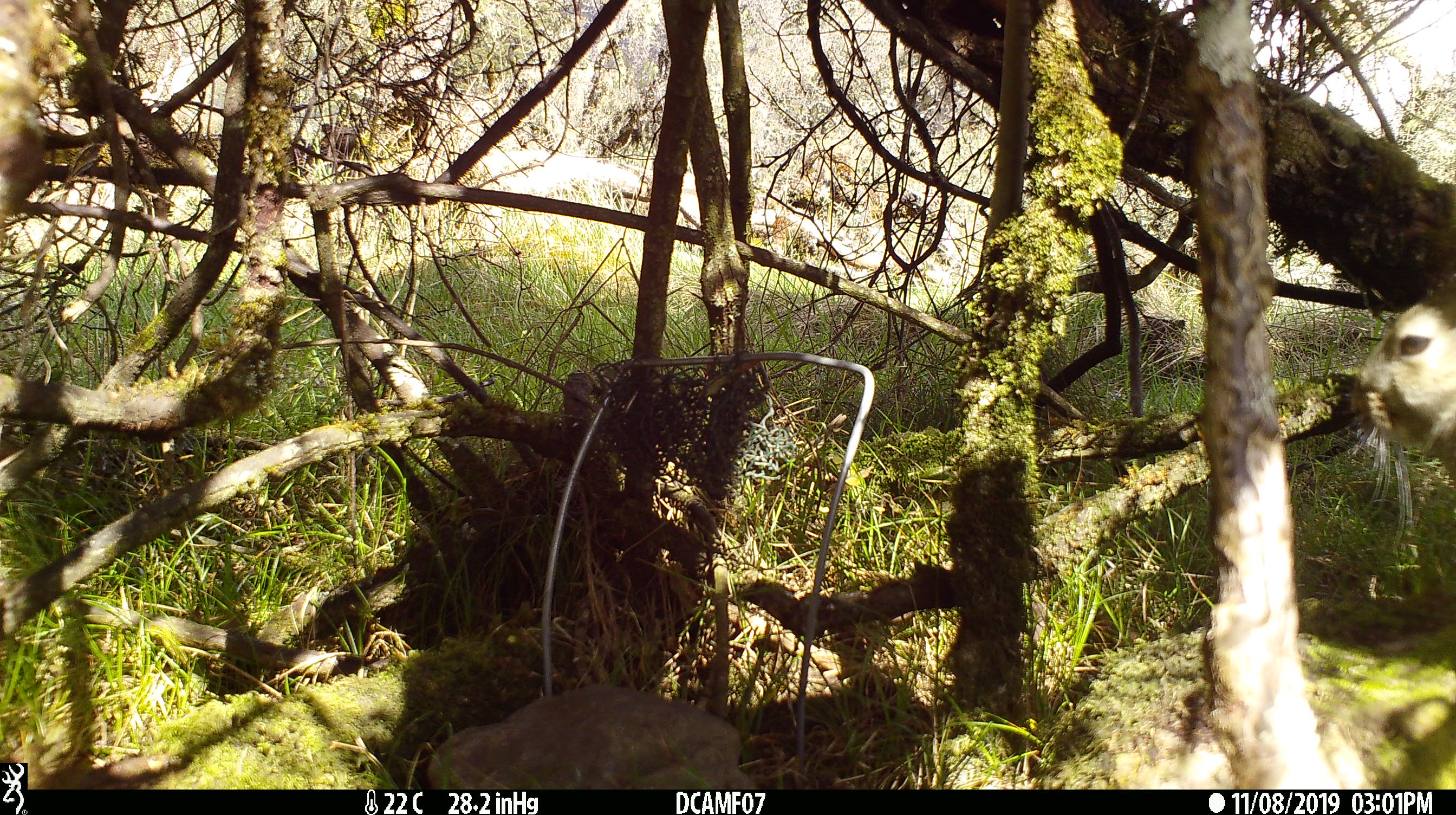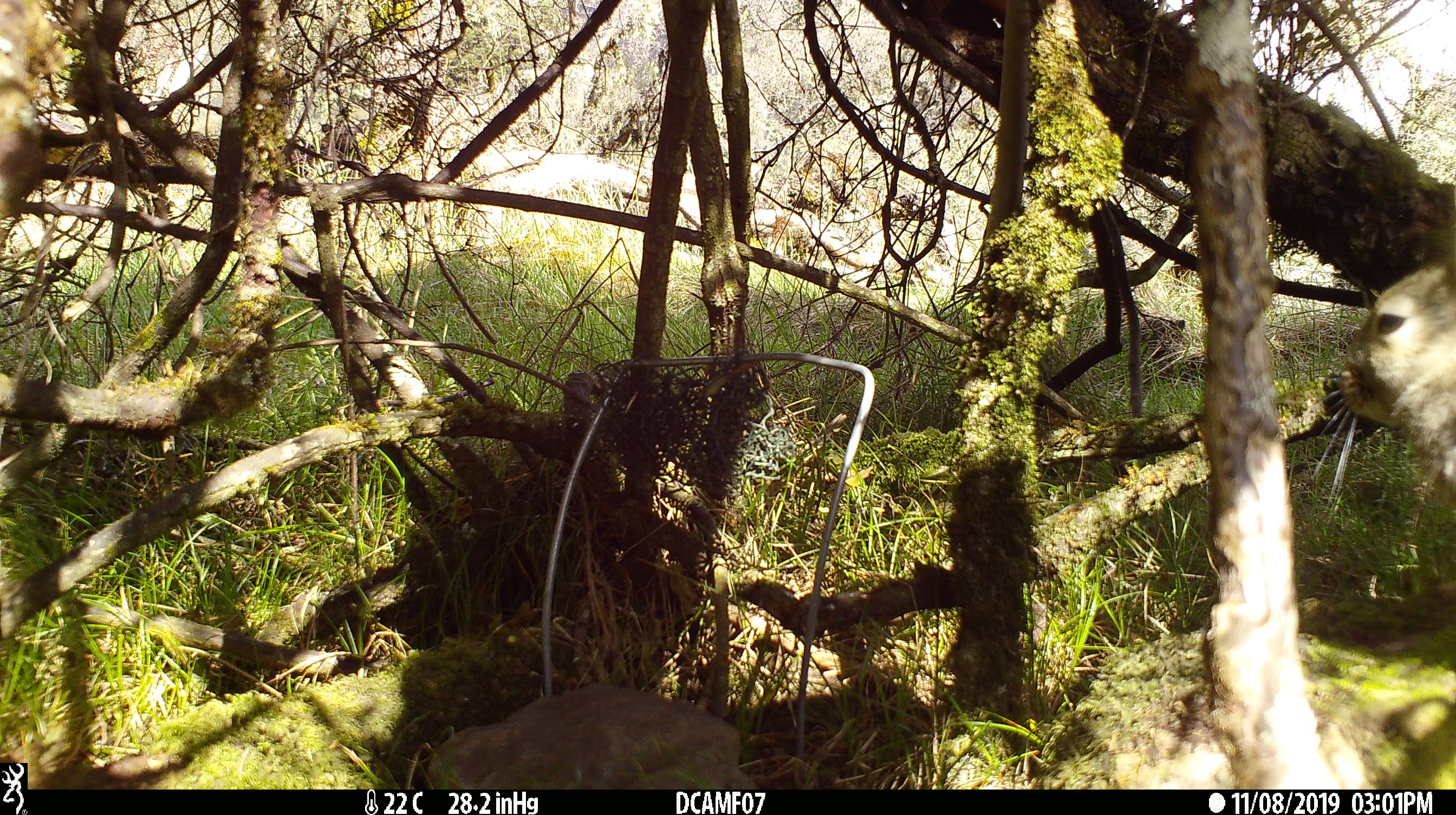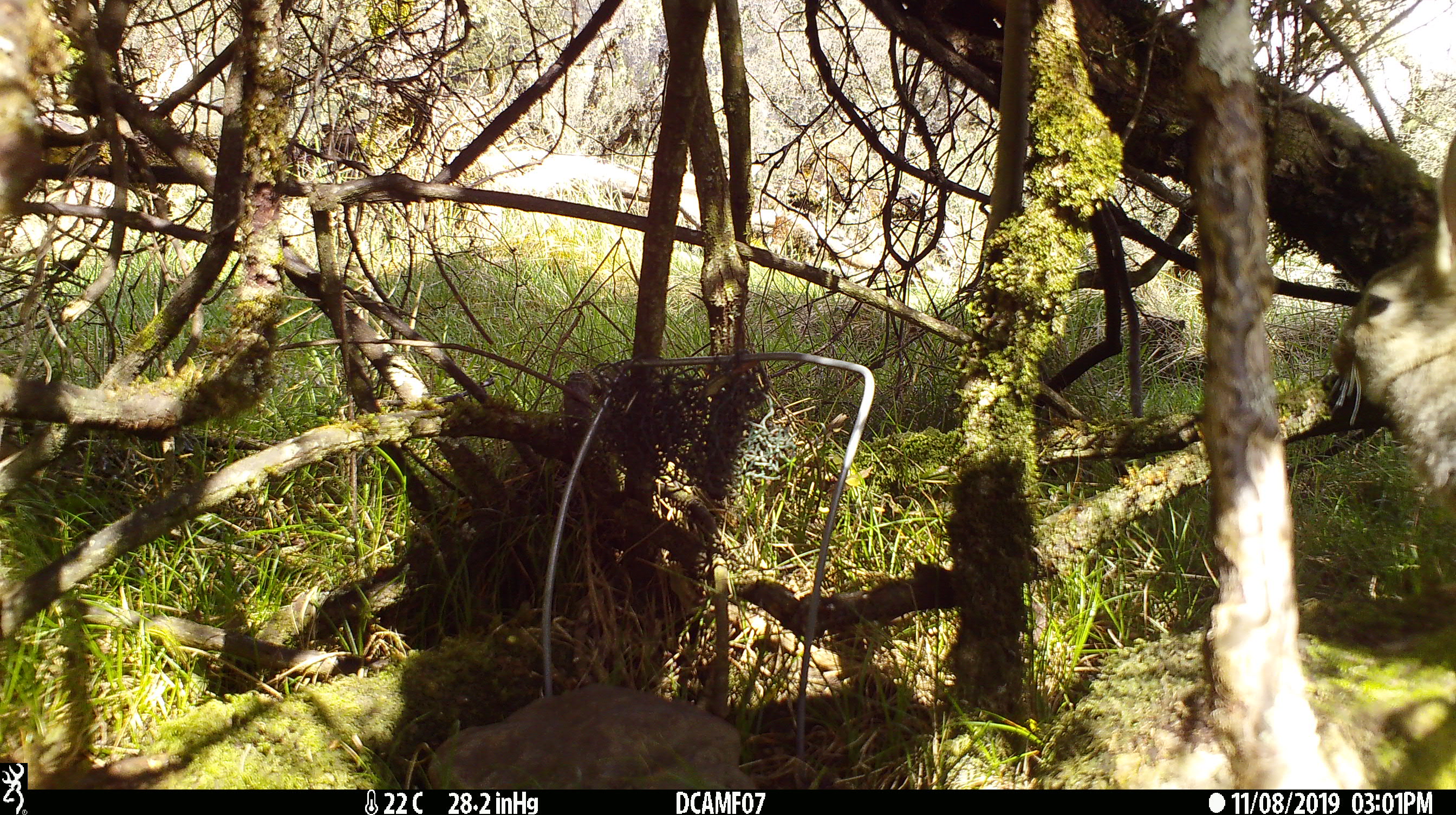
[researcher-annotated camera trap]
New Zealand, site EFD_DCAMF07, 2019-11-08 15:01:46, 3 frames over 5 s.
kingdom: Animalia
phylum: Chordata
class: Mammalia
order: Lagomorpha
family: Leporidae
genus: Oryctolagus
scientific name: Oryctolagus cuniculus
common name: european rabbit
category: rabbit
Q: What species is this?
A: Rabbit (european rabbit) (Oryctolagus cuniculus).